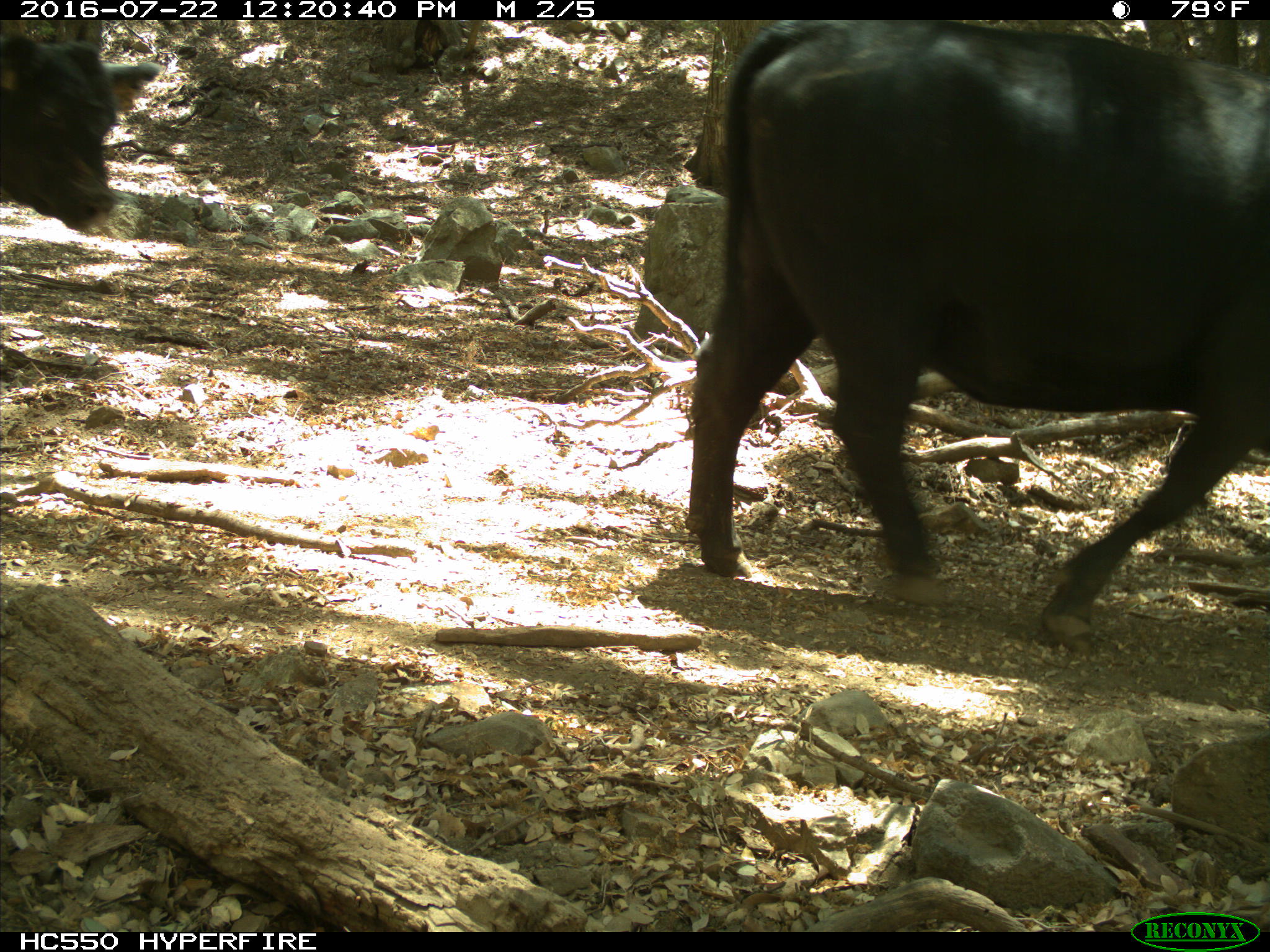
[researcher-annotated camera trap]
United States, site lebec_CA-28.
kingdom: Animalia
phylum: Chordata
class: Mammalia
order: Artiodactyla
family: Bovidae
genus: Bos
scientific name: Bos taurus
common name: domestic cow